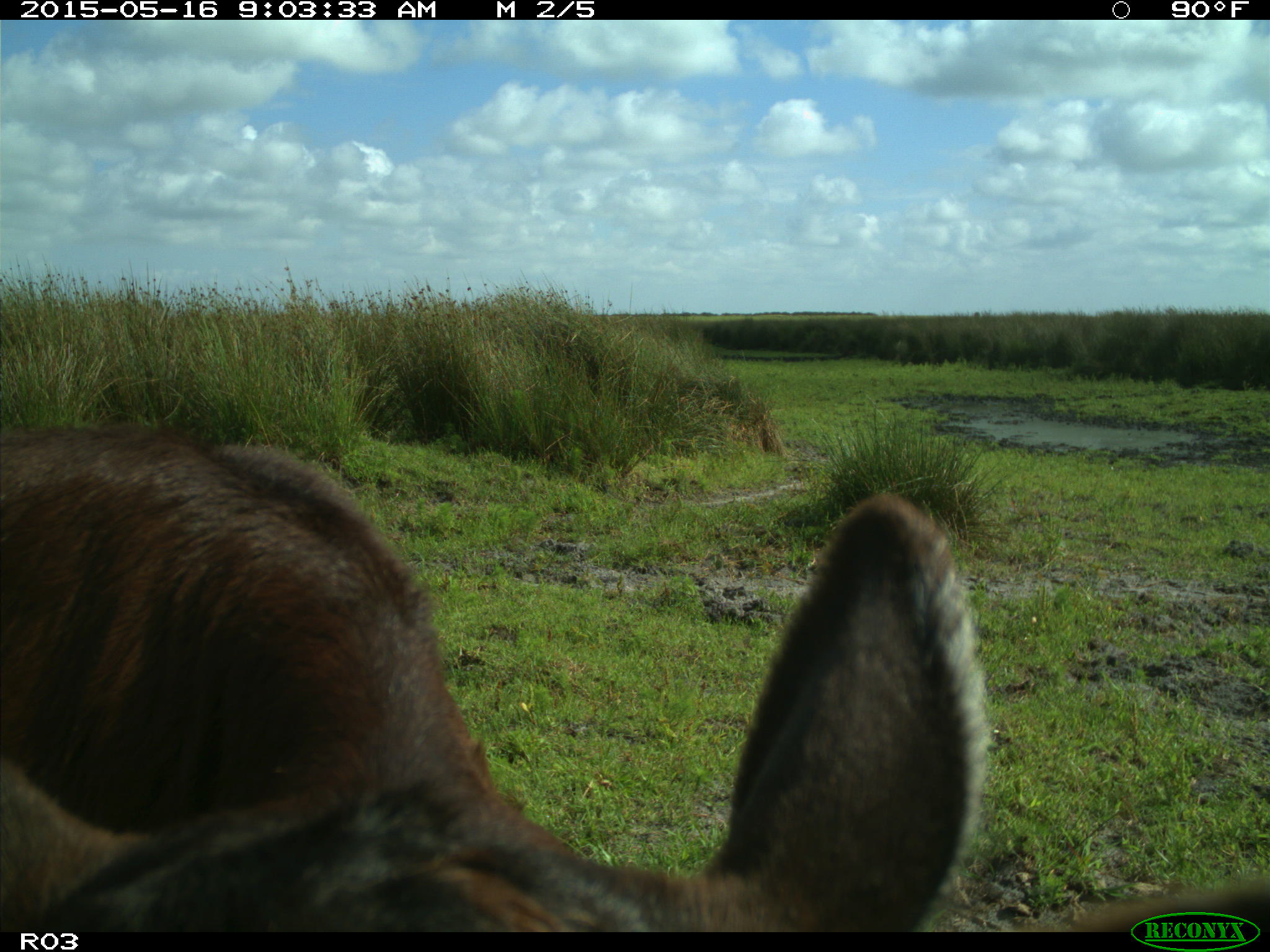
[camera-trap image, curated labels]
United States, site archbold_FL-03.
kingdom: Animalia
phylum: Chordata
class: Mammalia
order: Artiodactyla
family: Bovidae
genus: Bos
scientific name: Bos taurus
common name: domestic cow